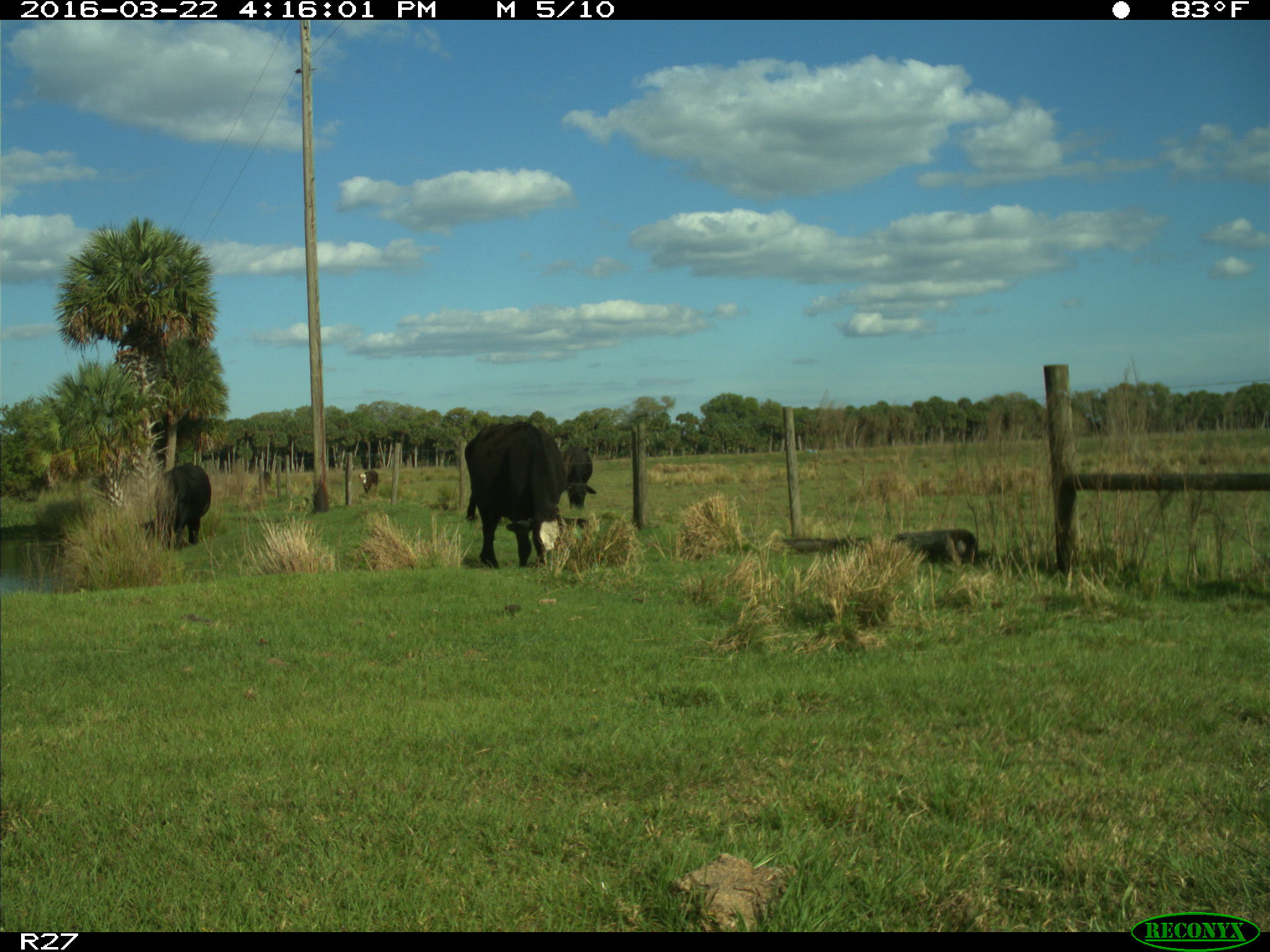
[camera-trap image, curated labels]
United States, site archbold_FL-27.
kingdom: Animalia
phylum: Chordata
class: Mammalia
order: Artiodactyla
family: Bovidae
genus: Bos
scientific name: Bos taurus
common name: domestic cow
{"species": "Bos taurus (domestic cow)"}